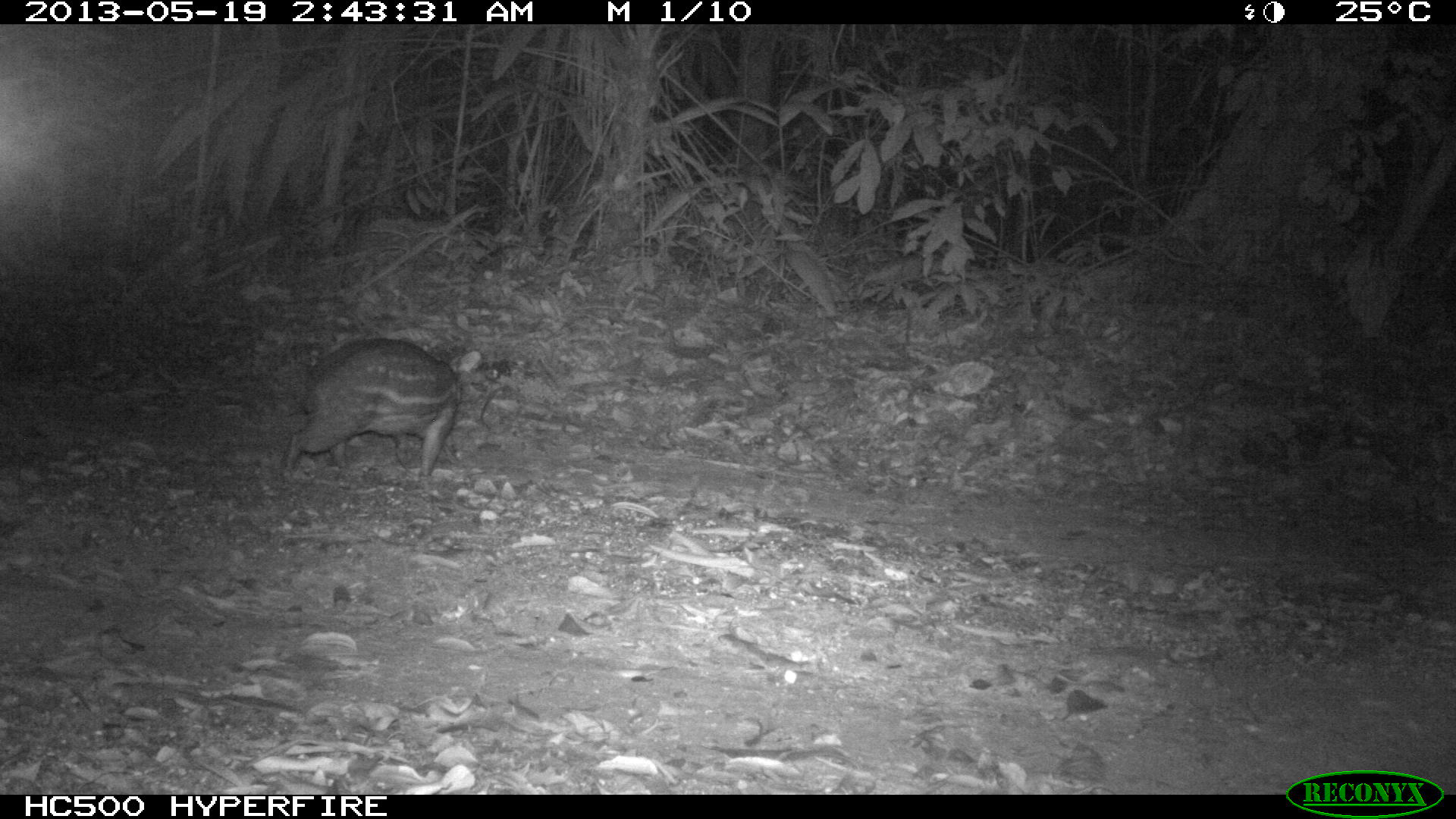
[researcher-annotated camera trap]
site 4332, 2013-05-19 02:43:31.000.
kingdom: Animalia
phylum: Chordata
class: Mammalia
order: Rodentia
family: Cuniculidae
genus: Cuniculus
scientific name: Cuniculus paca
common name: lowland paca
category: agouti paca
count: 1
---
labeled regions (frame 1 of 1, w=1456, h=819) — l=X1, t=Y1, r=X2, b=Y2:
agouti paca: l=281, t=337, r=483, b=481